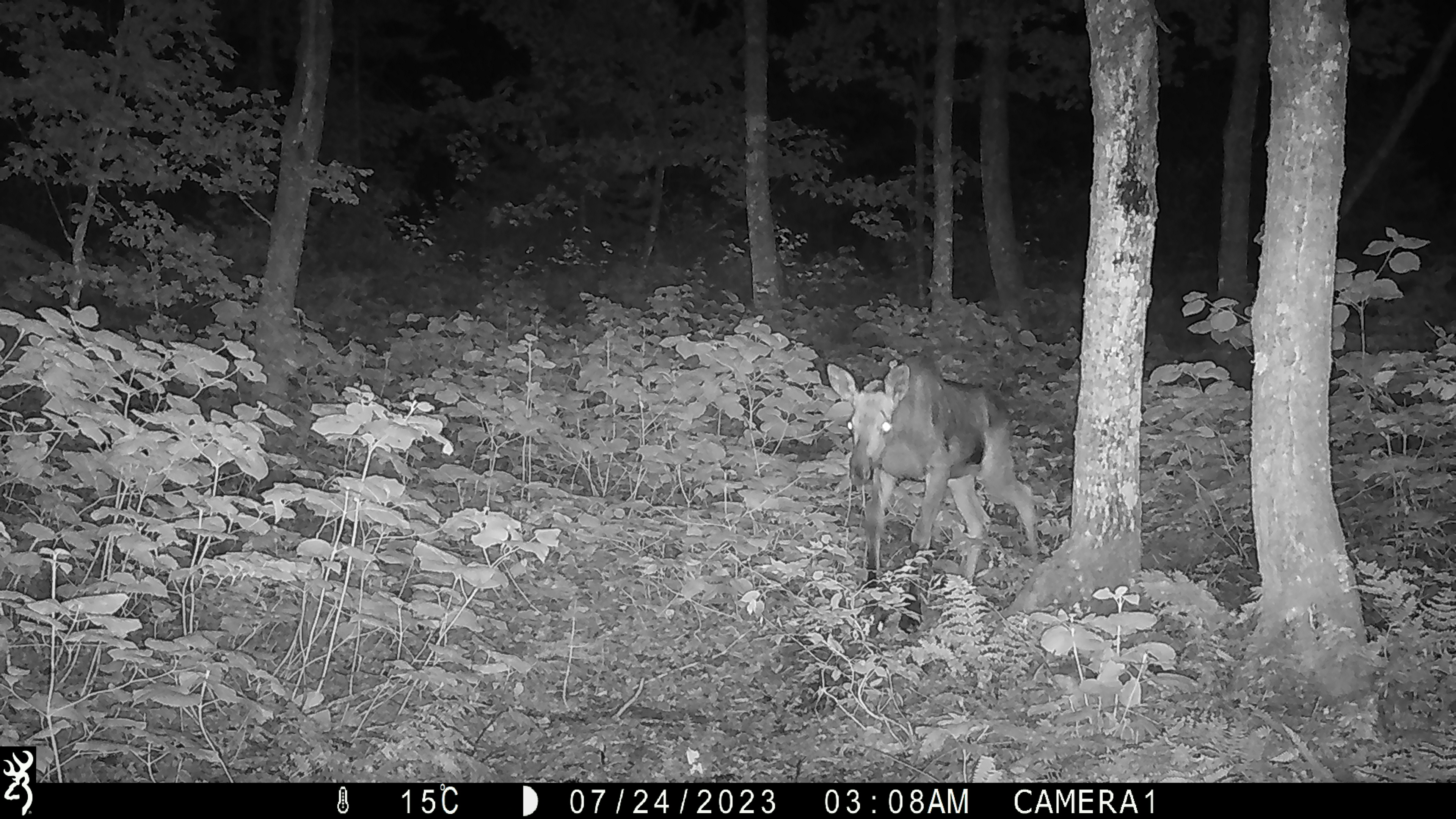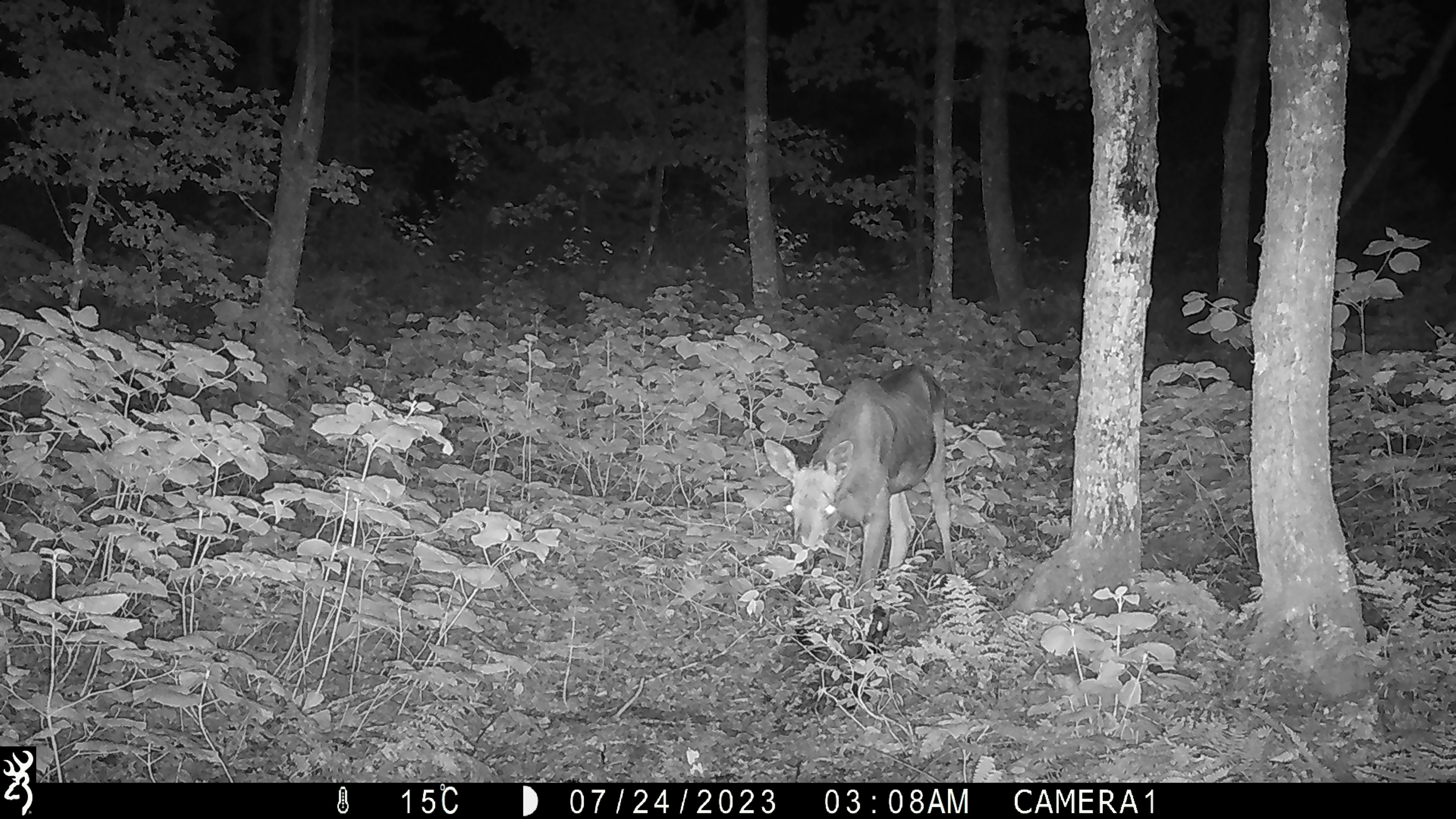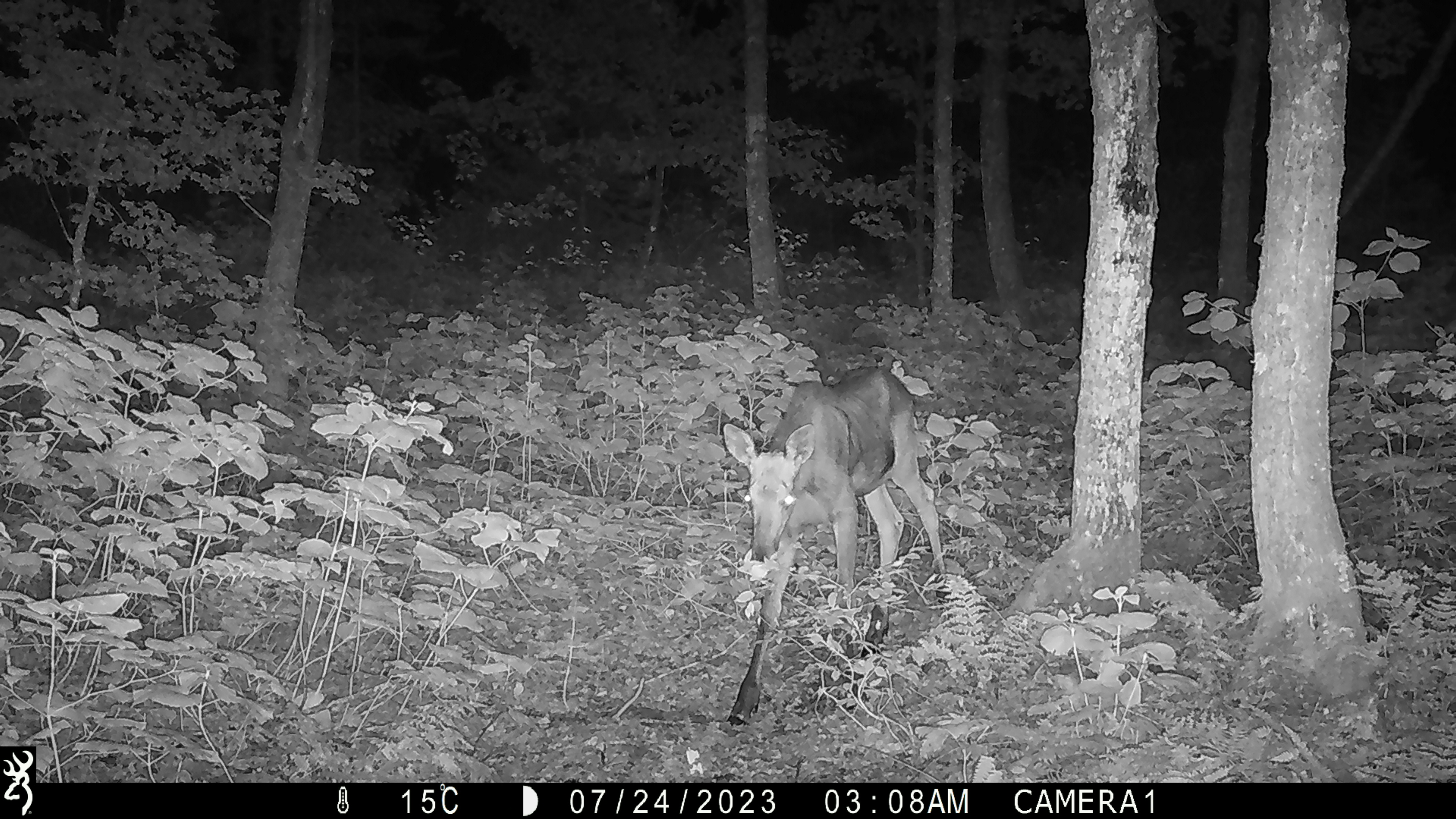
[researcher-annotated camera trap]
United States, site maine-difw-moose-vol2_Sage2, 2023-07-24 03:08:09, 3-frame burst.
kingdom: Animalia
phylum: Chordata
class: Mammalia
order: Artiodactyla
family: Cervidae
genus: Alces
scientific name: Alces alces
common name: moose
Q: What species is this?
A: Moose (Alces alces).